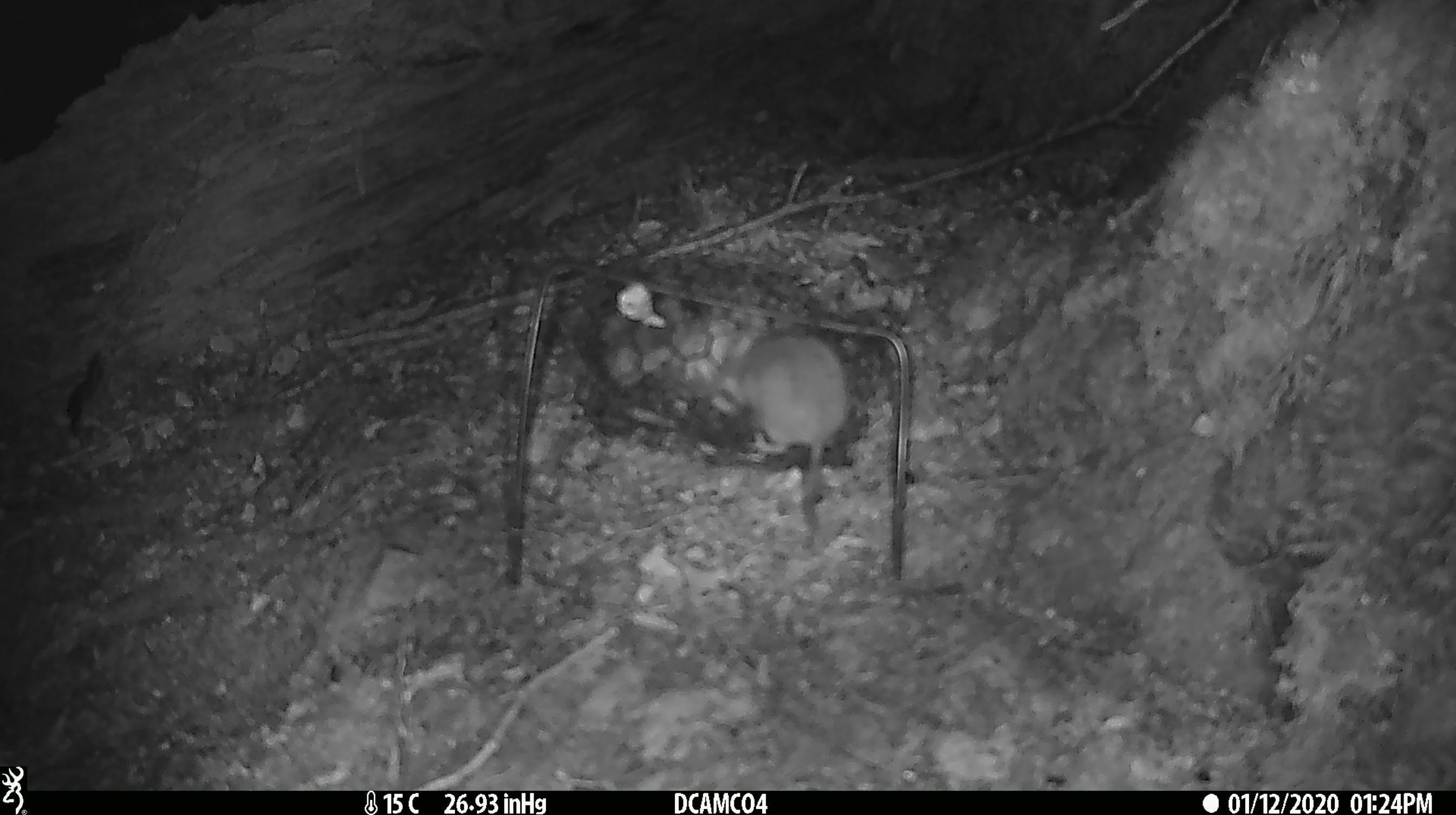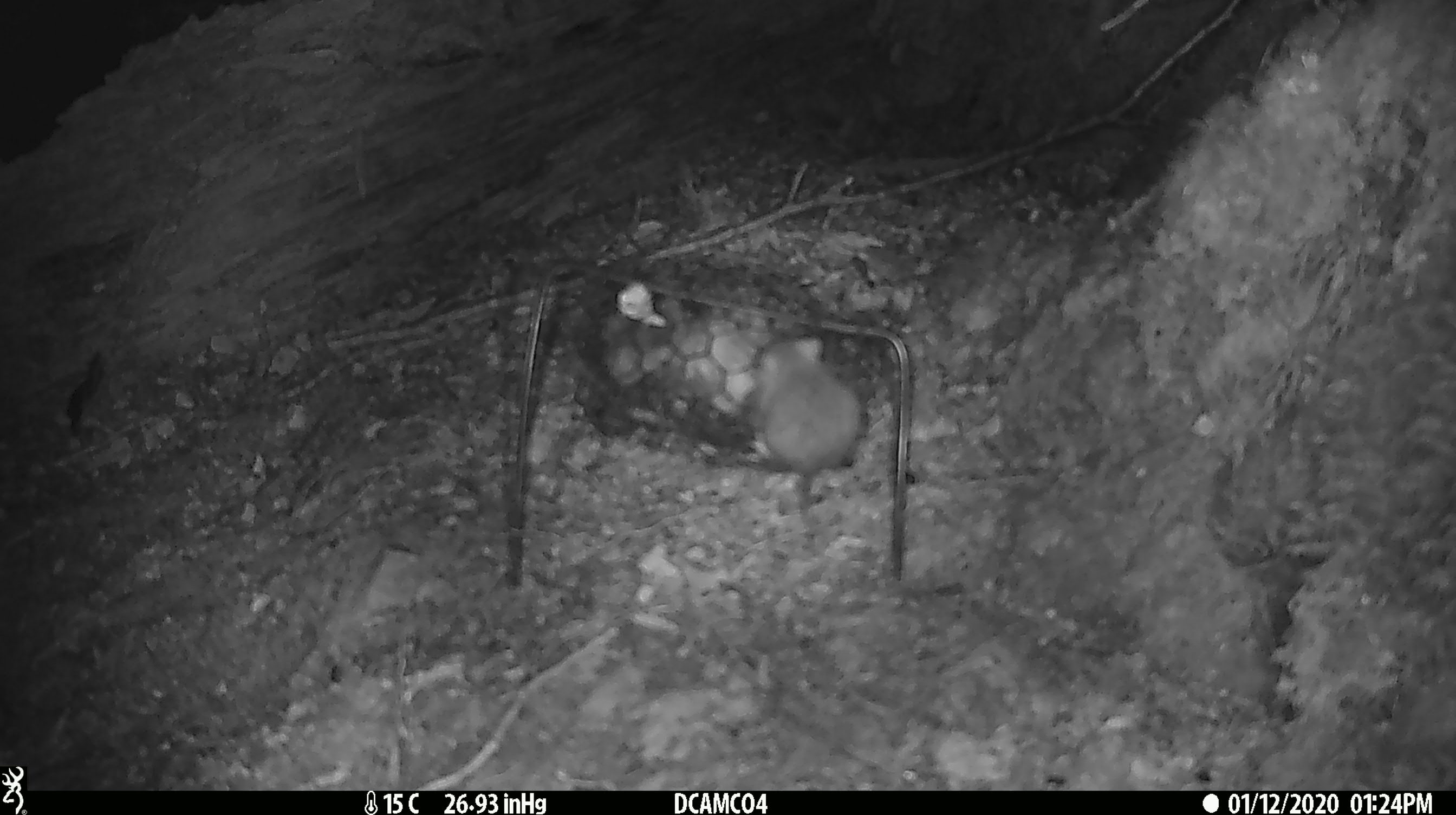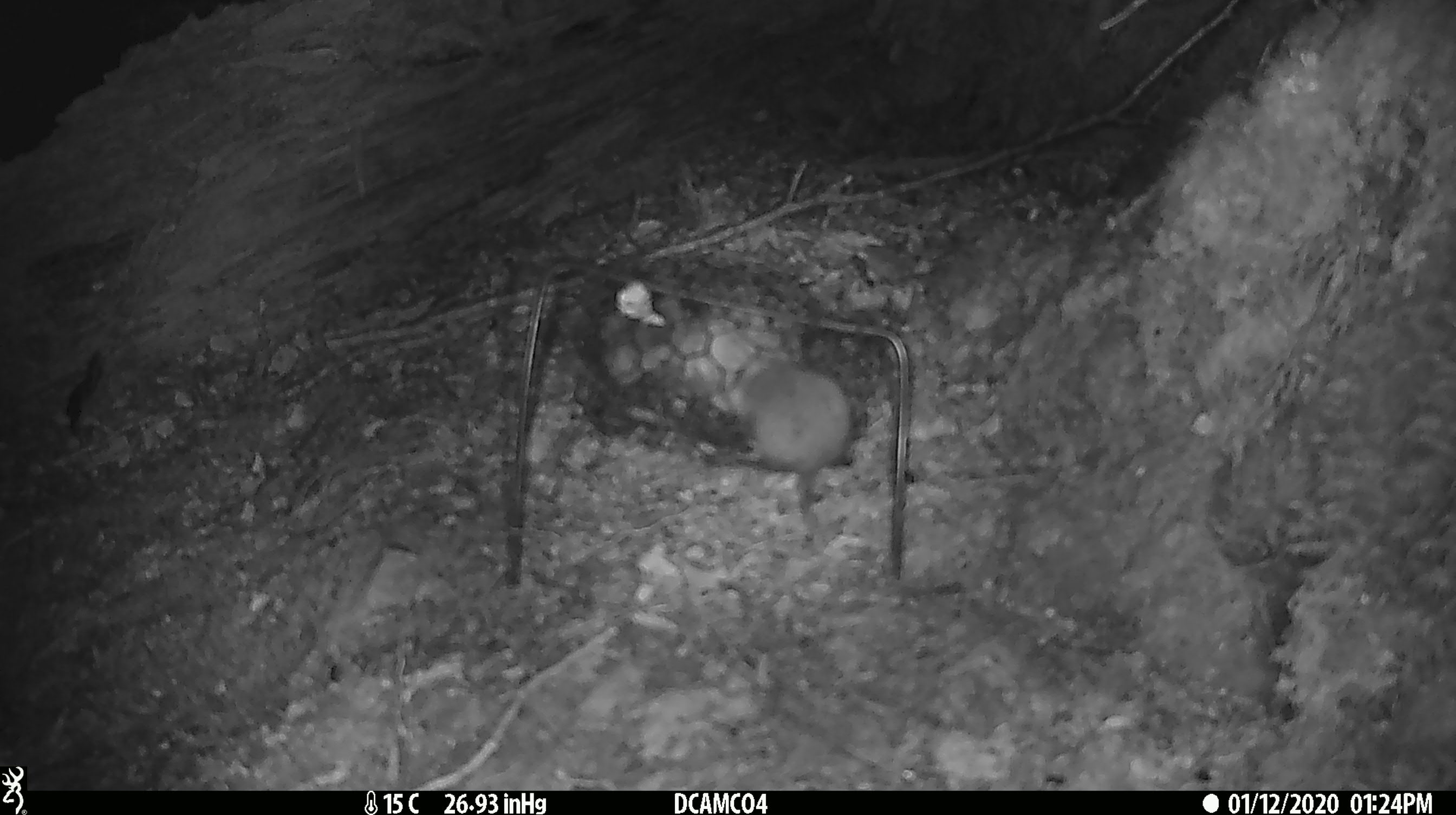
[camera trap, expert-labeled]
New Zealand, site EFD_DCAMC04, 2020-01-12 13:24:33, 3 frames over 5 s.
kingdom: Animalia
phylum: Chordata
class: Mammalia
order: Rodentia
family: Muridae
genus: Mus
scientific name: Mus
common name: mouse